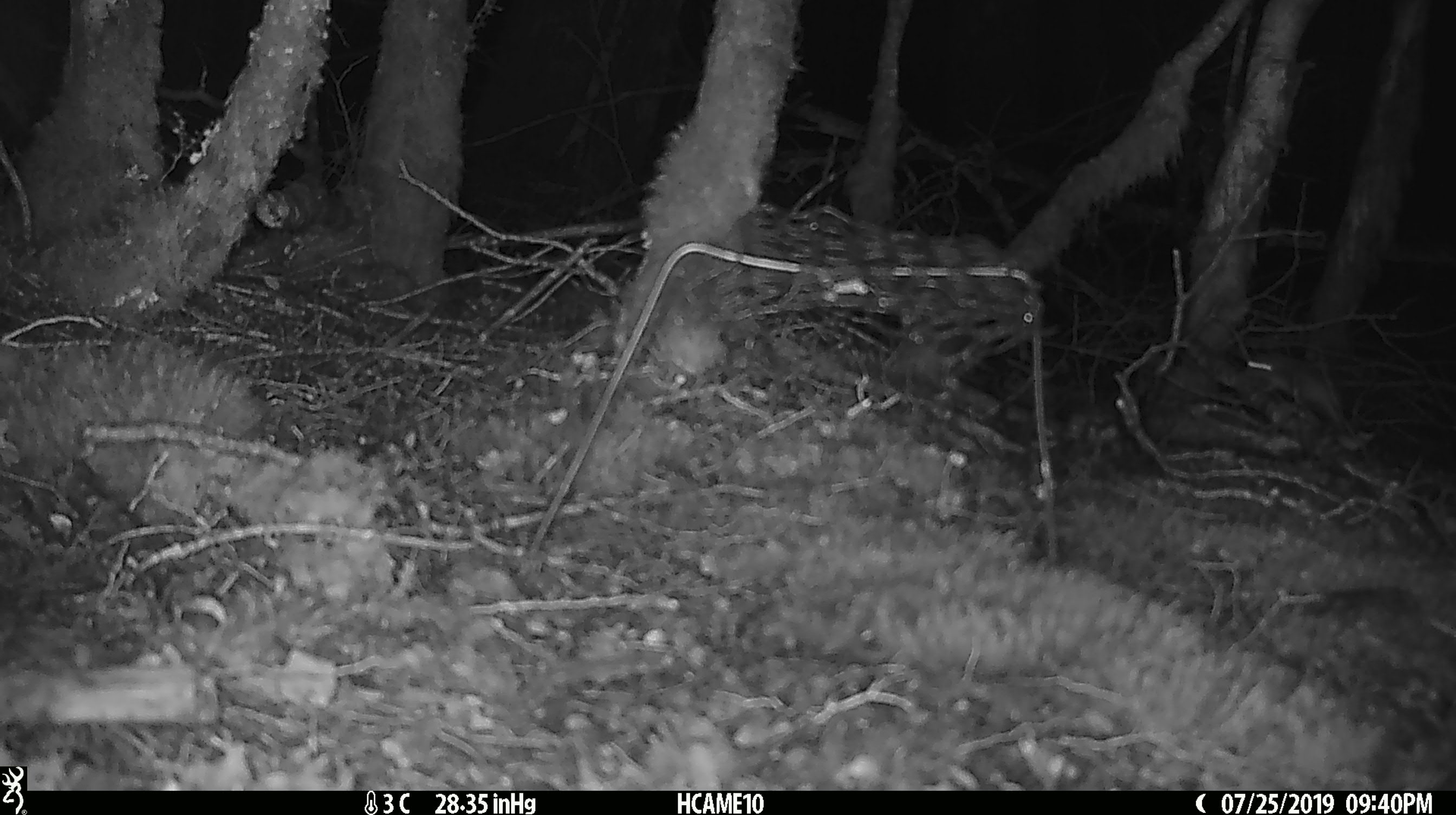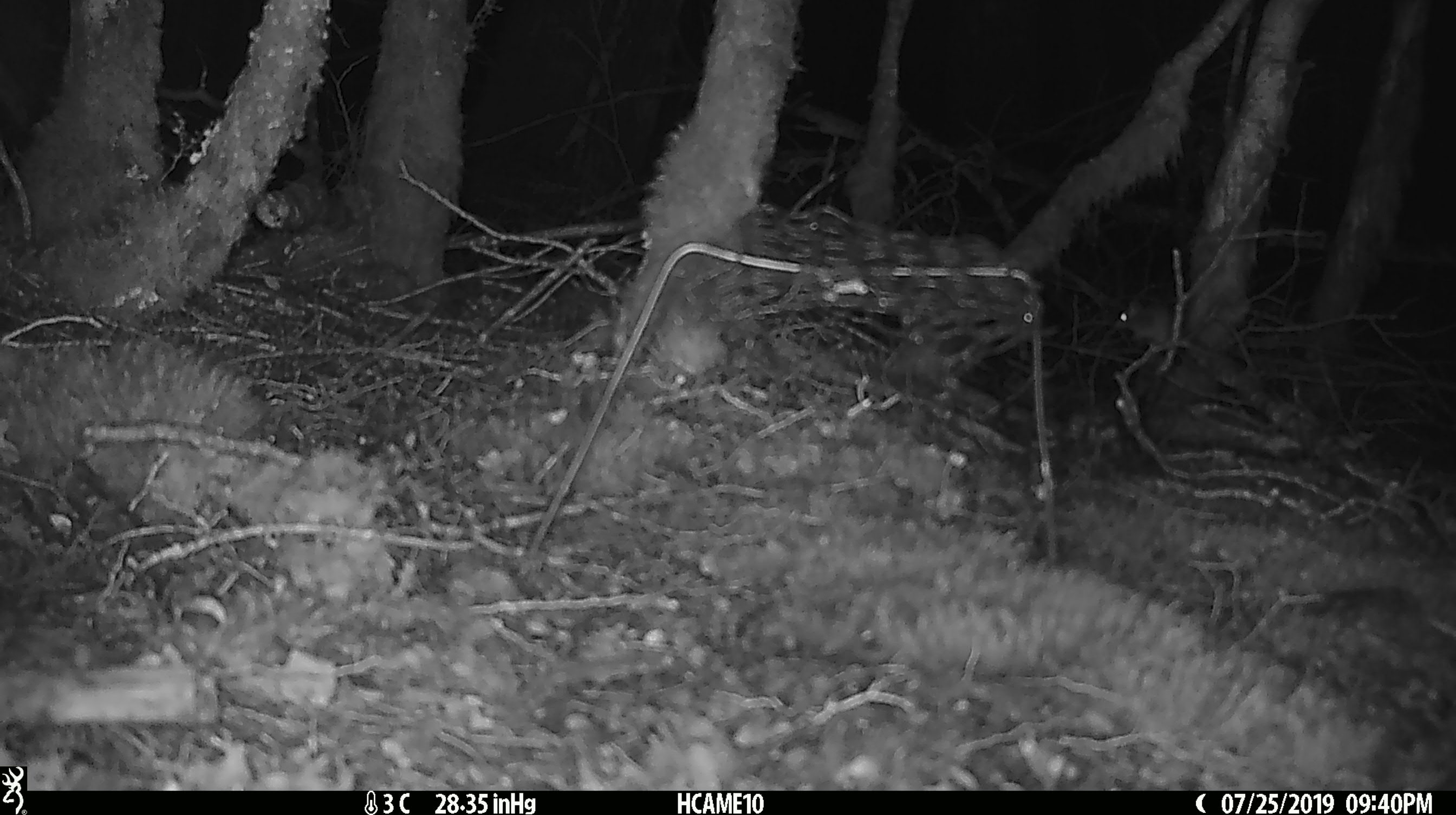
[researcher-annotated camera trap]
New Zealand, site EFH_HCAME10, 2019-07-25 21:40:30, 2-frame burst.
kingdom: Animalia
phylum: Chordata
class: Mammalia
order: Rodentia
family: Muridae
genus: Mus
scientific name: Mus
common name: mouse